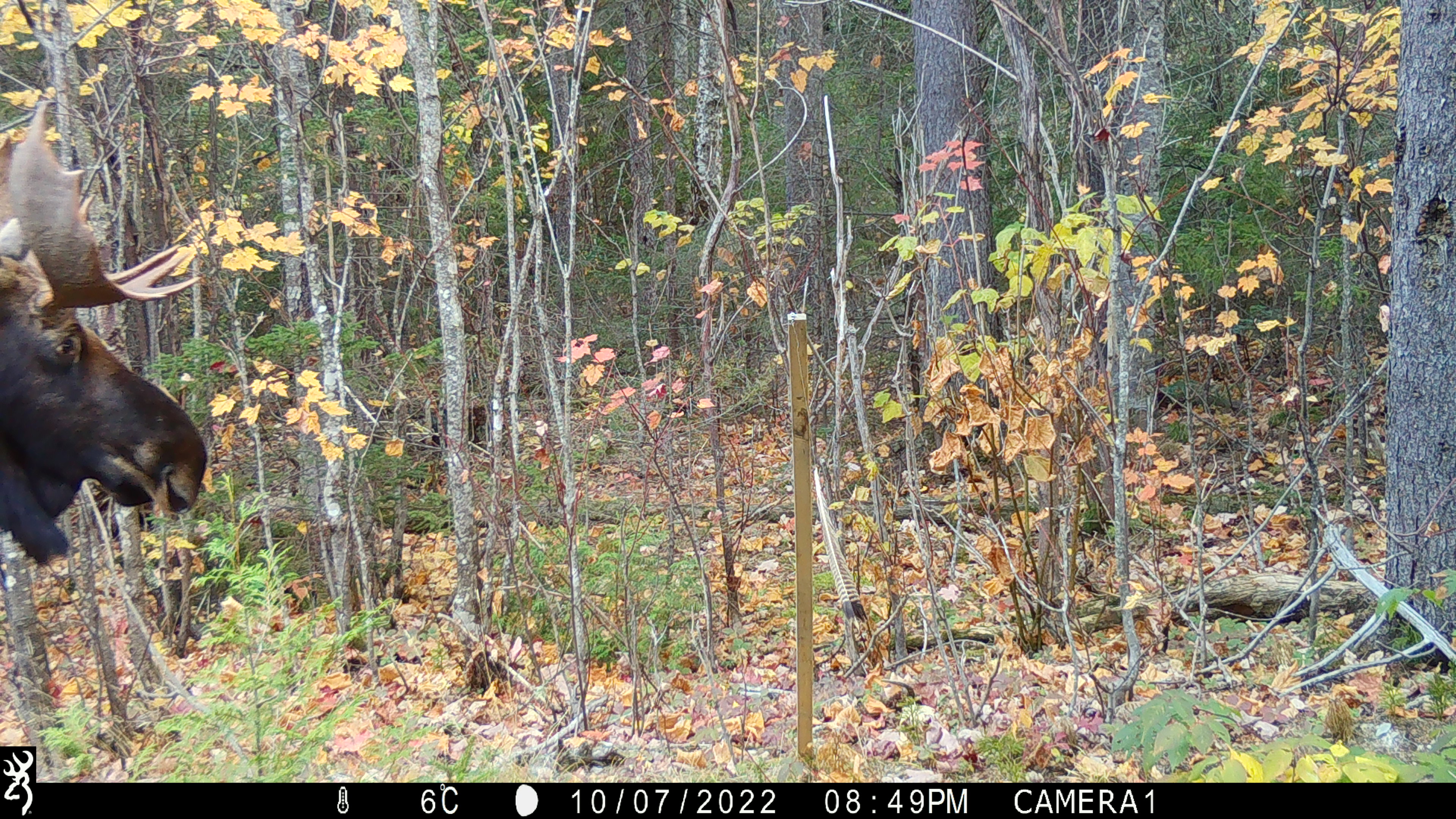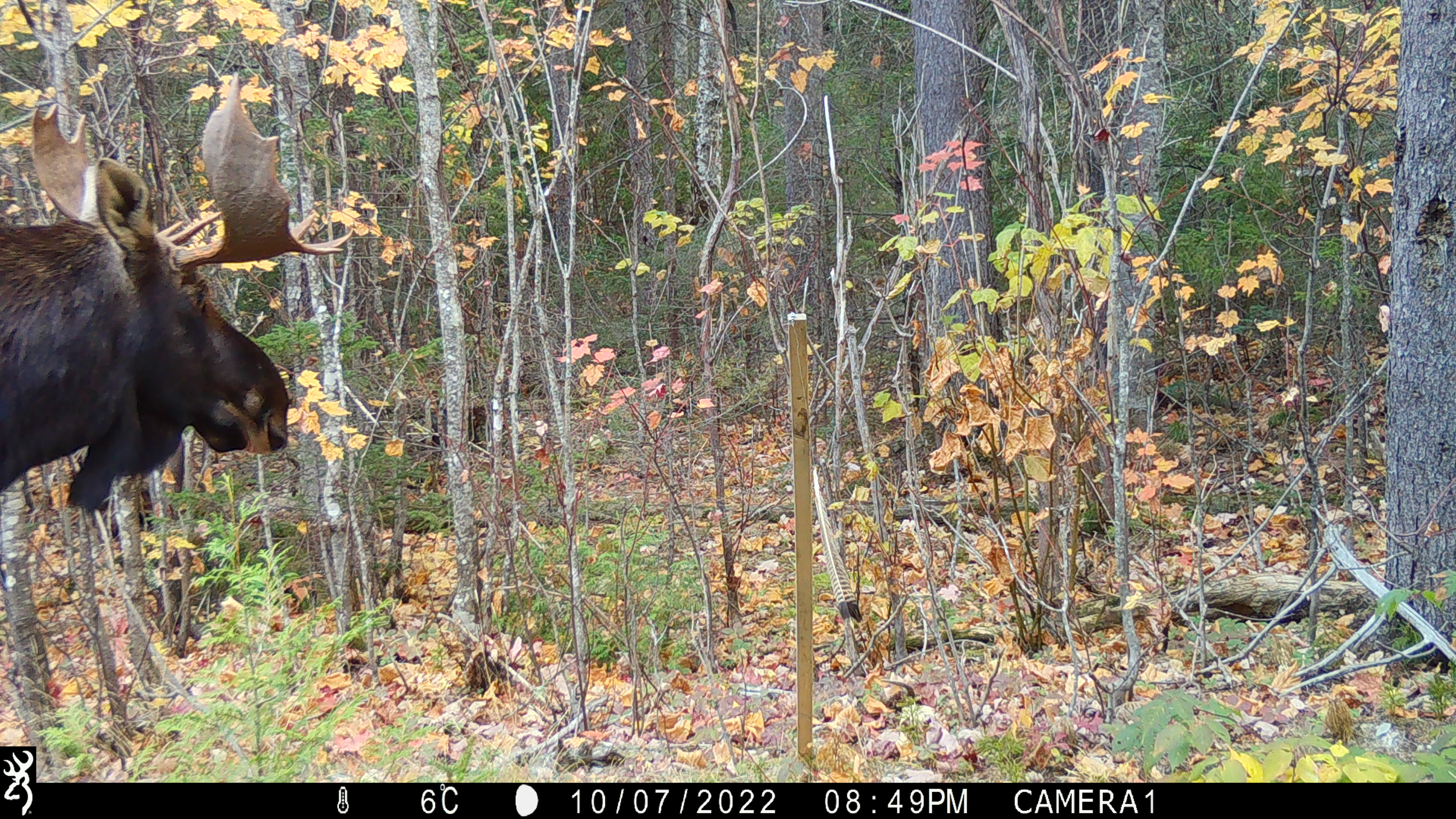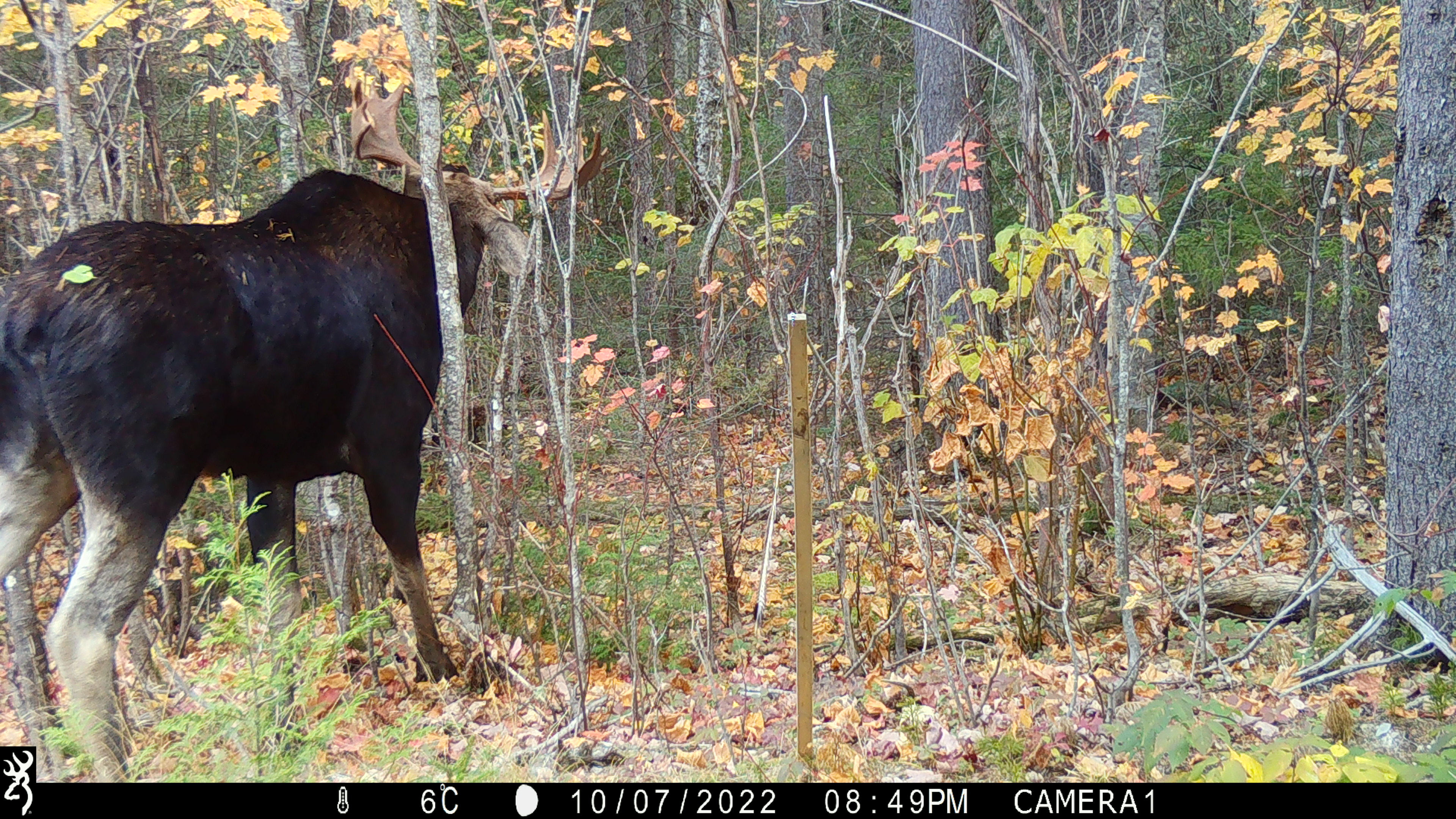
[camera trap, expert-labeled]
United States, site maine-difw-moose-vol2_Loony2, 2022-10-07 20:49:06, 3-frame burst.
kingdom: Animalia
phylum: Chordata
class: Mammalia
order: Artiodactyla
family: Cervidae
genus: Alces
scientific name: Alces alces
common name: moose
Moose (Alces alces).